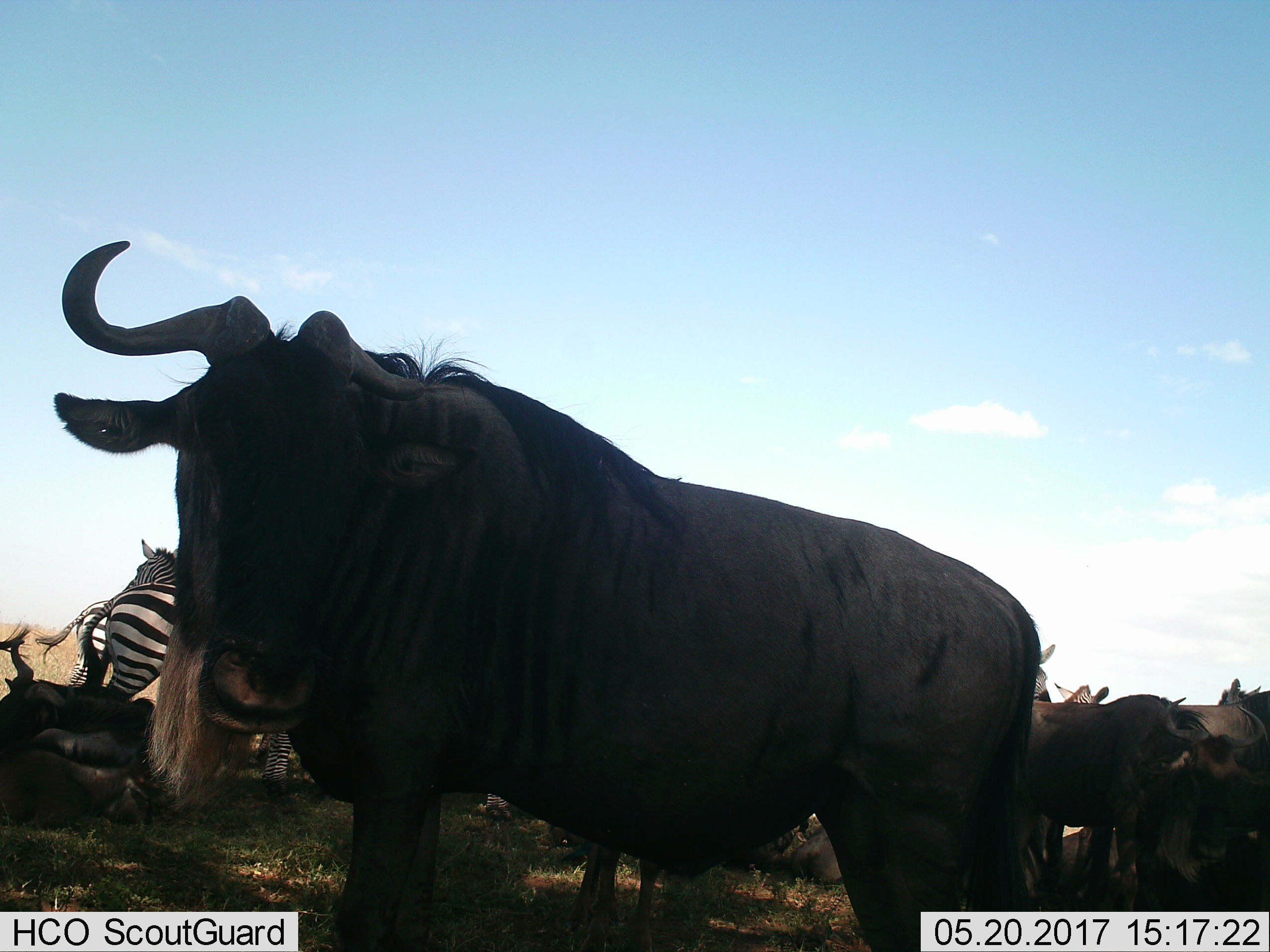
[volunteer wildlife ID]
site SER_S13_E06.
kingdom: Animalia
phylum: Chordata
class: Mammalia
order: Artiodactyla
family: Bovidae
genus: Connochaetes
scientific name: Connochaetes taurinus taurinus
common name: blue wildebeest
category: wildebeestblue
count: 4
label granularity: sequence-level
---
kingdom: Animalia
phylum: Chordata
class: Mammalia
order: Perissodactyla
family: Equidae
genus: Equus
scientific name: Equus quagga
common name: plains zebra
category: zebraplains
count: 4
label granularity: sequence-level